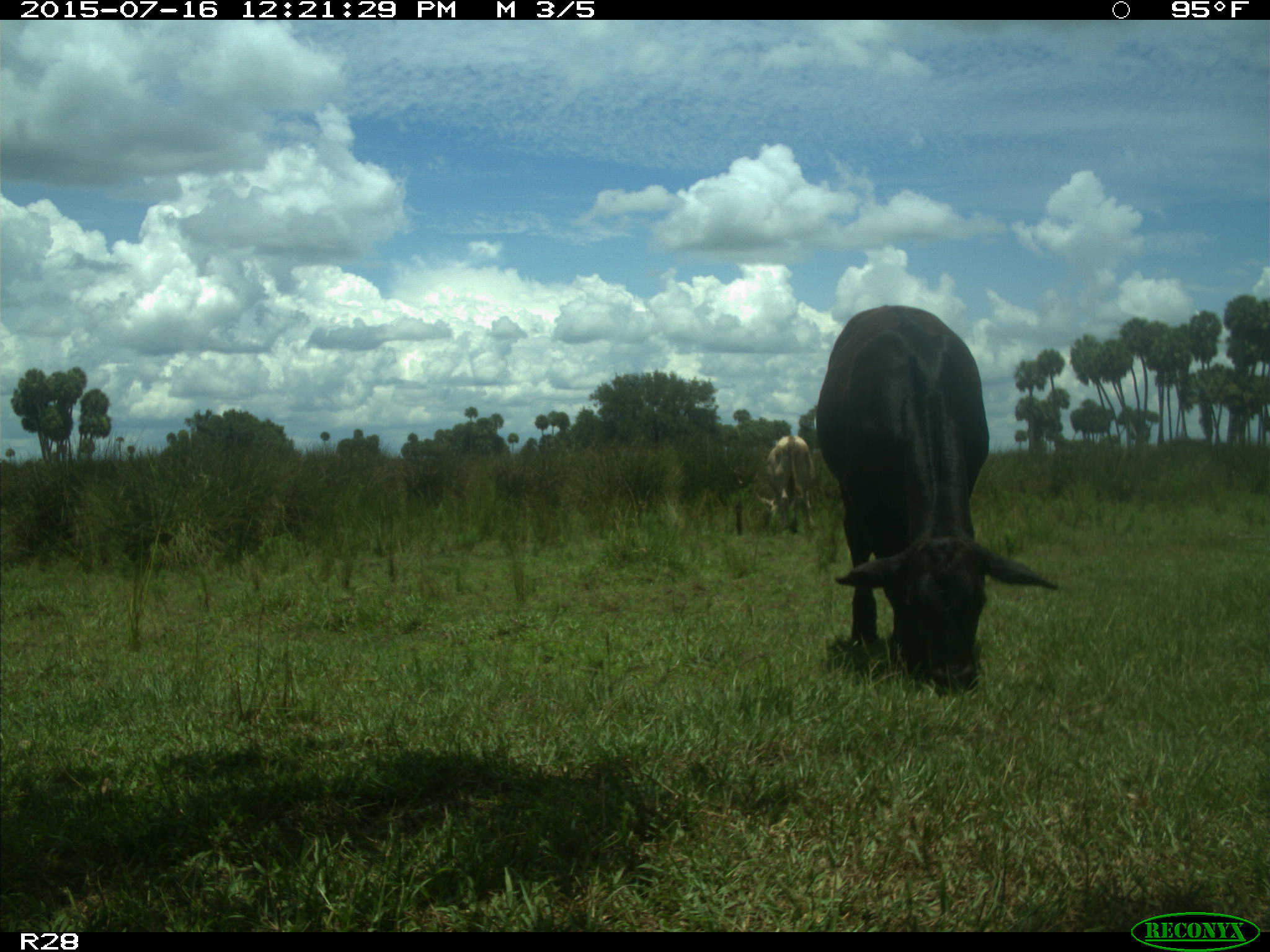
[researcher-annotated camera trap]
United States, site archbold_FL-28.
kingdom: Animalia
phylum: Chordata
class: Mammalia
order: Artiodactyla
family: Bovidae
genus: Bos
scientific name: Bos taurus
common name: domestic cow